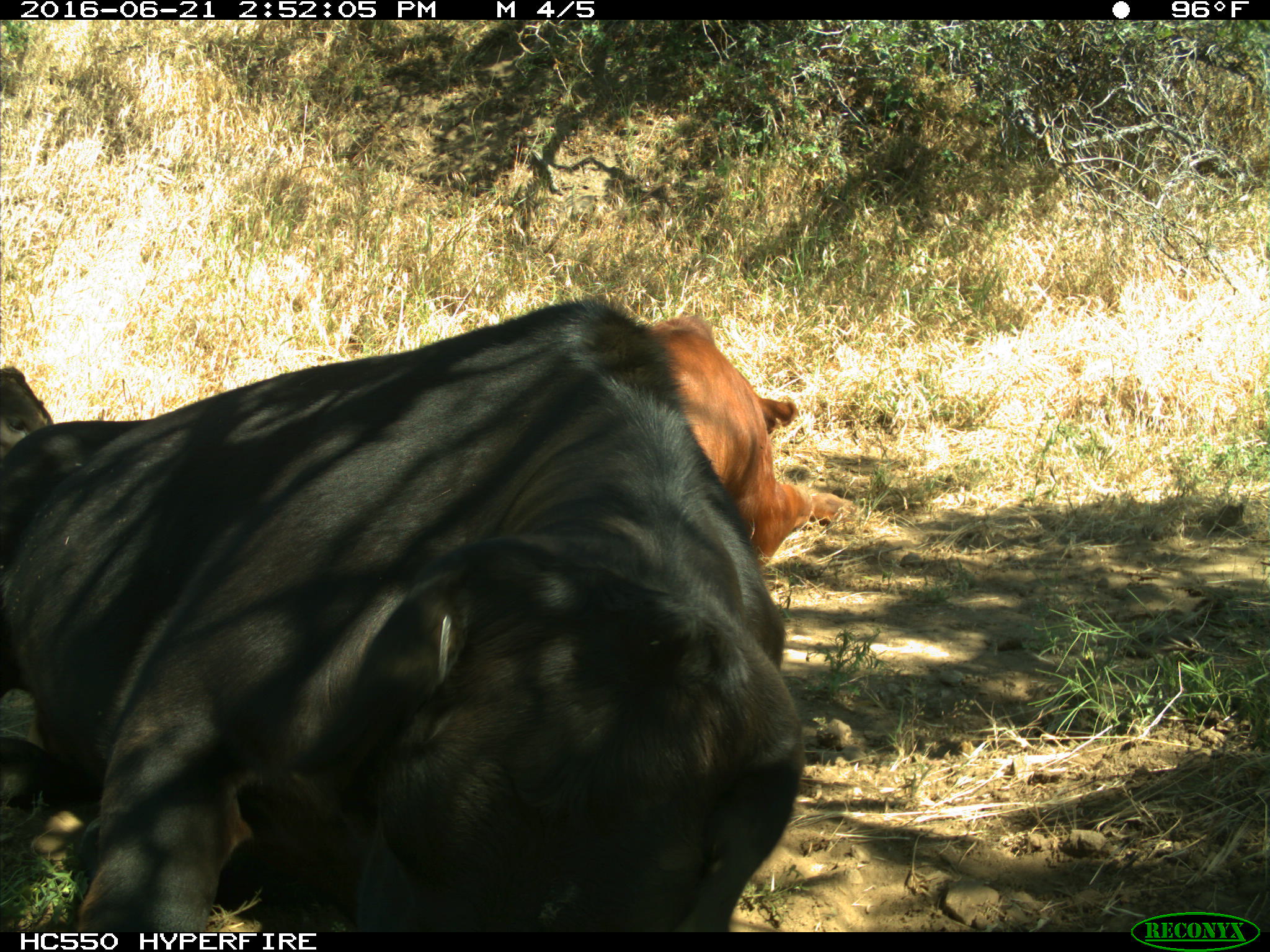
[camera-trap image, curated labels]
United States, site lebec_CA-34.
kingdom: Animalia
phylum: Chordata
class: Mammalia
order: Artiodactyla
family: Bovidae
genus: Bos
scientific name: Bos taurus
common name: domestic cow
Bos taurus (domestic cow).